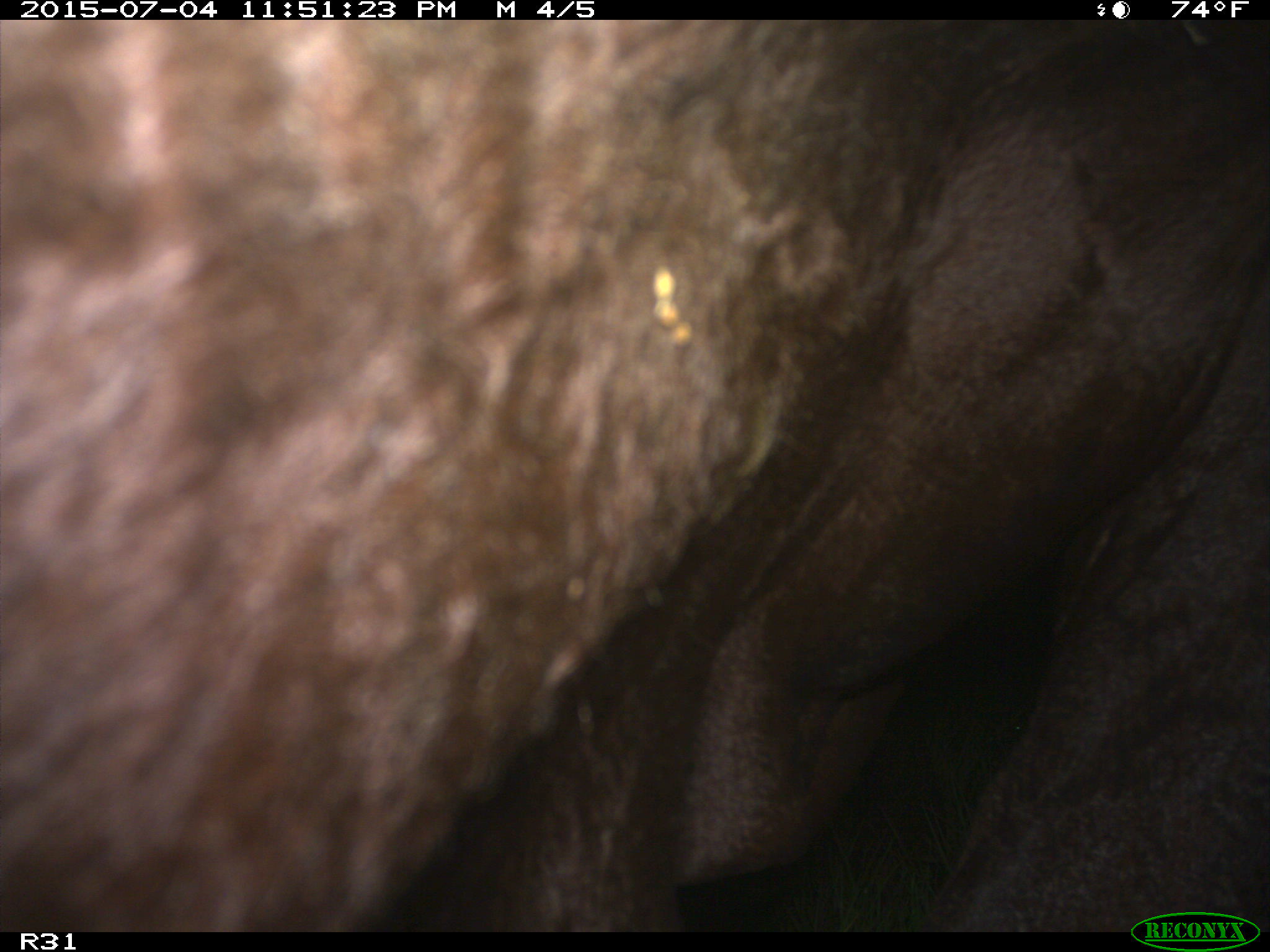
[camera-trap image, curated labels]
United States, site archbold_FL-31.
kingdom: Animalia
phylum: Chordata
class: Mammalia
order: Artiodactyla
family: Bovidae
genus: Bos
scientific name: Bos taurus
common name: domestic cow